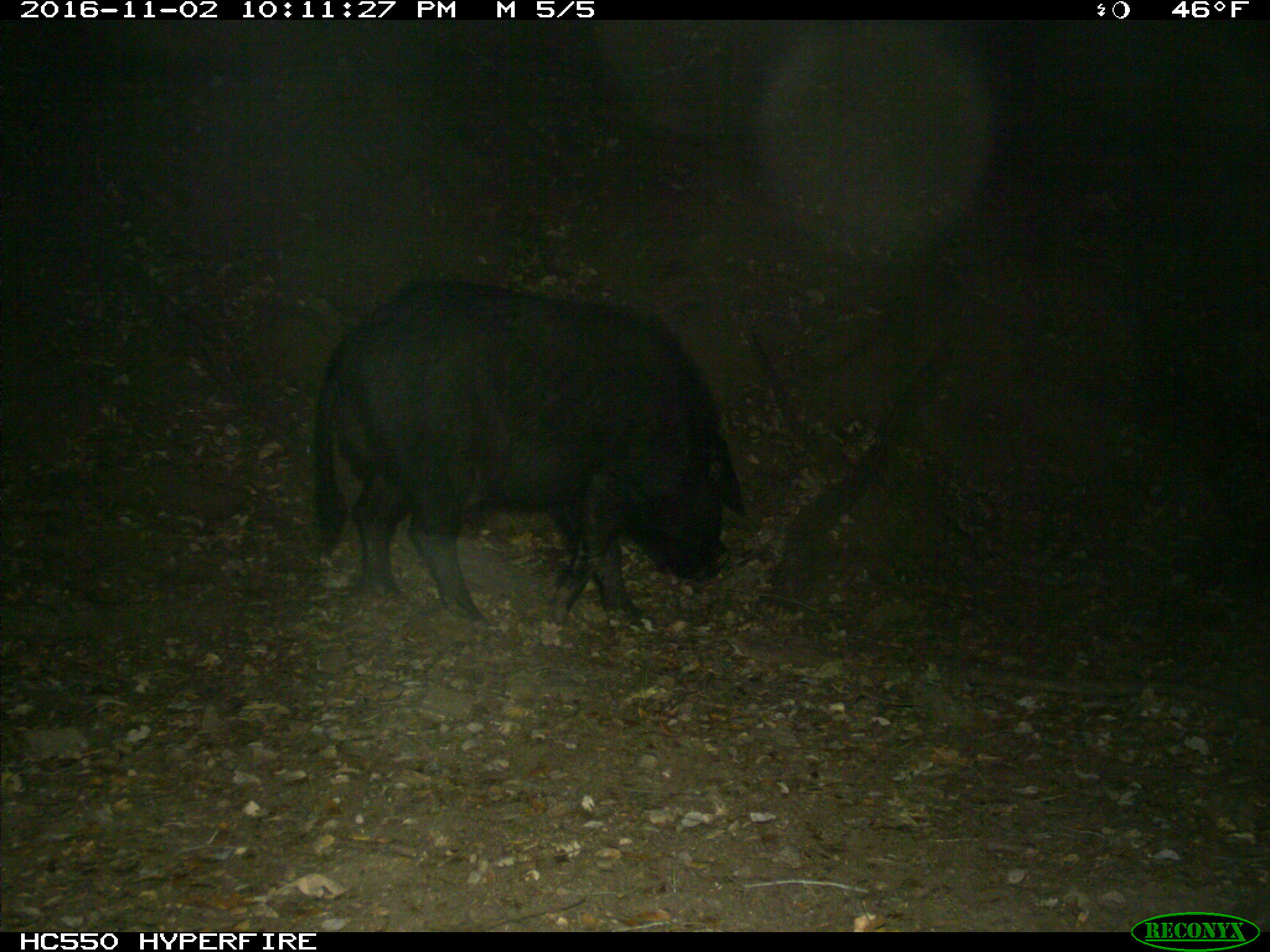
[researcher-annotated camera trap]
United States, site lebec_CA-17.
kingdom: Animalia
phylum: Chordata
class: Mammalia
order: Artiodactyla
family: Suidae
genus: Sus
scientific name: Sus scrofa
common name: wild boar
Sus scrofa (wild boar).